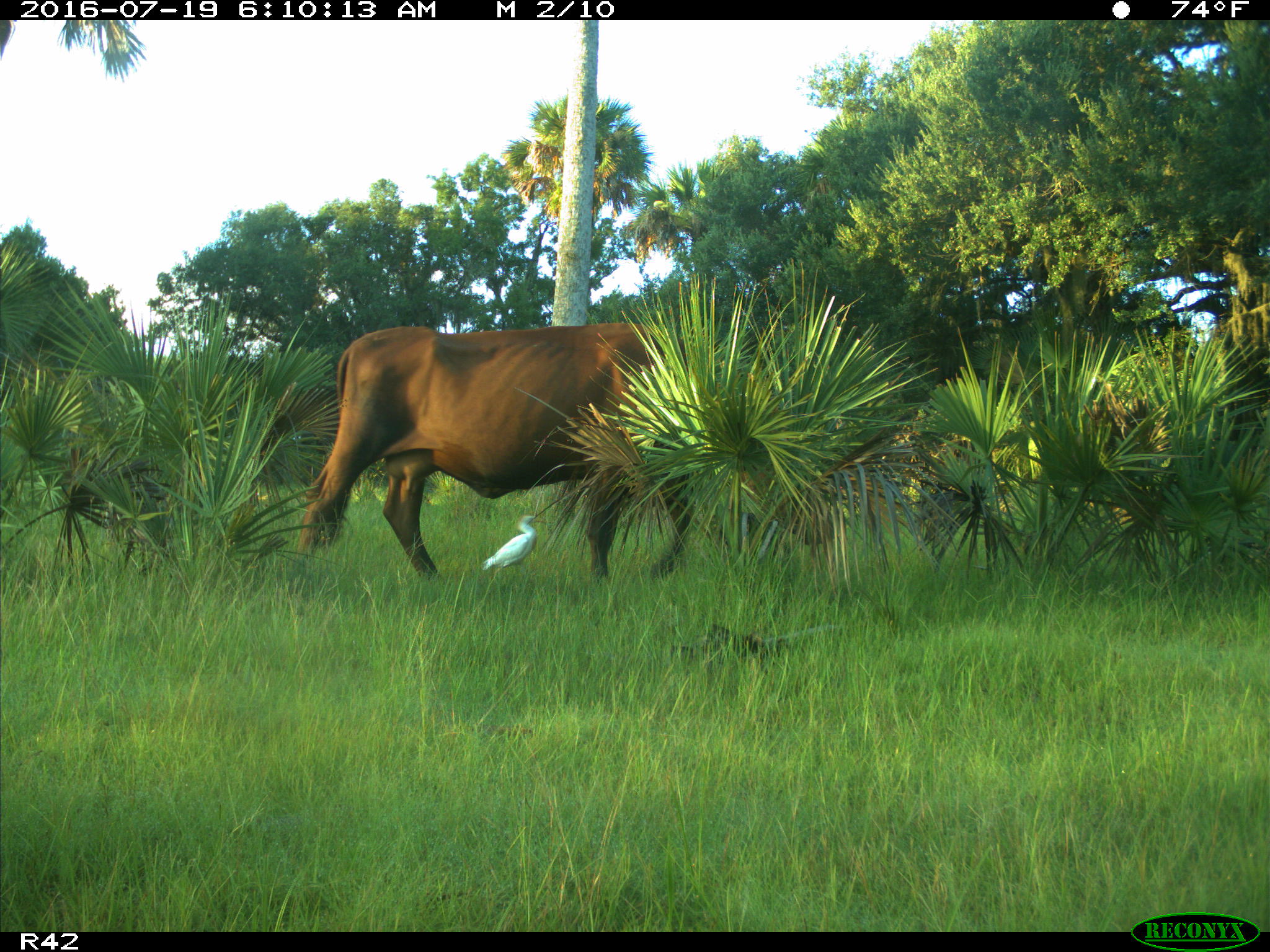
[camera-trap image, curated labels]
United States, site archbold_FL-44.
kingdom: Animalia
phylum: Chordata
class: Mammalia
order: Artiodactyla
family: Bovidae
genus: Bos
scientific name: Bos taurus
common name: domestic cow